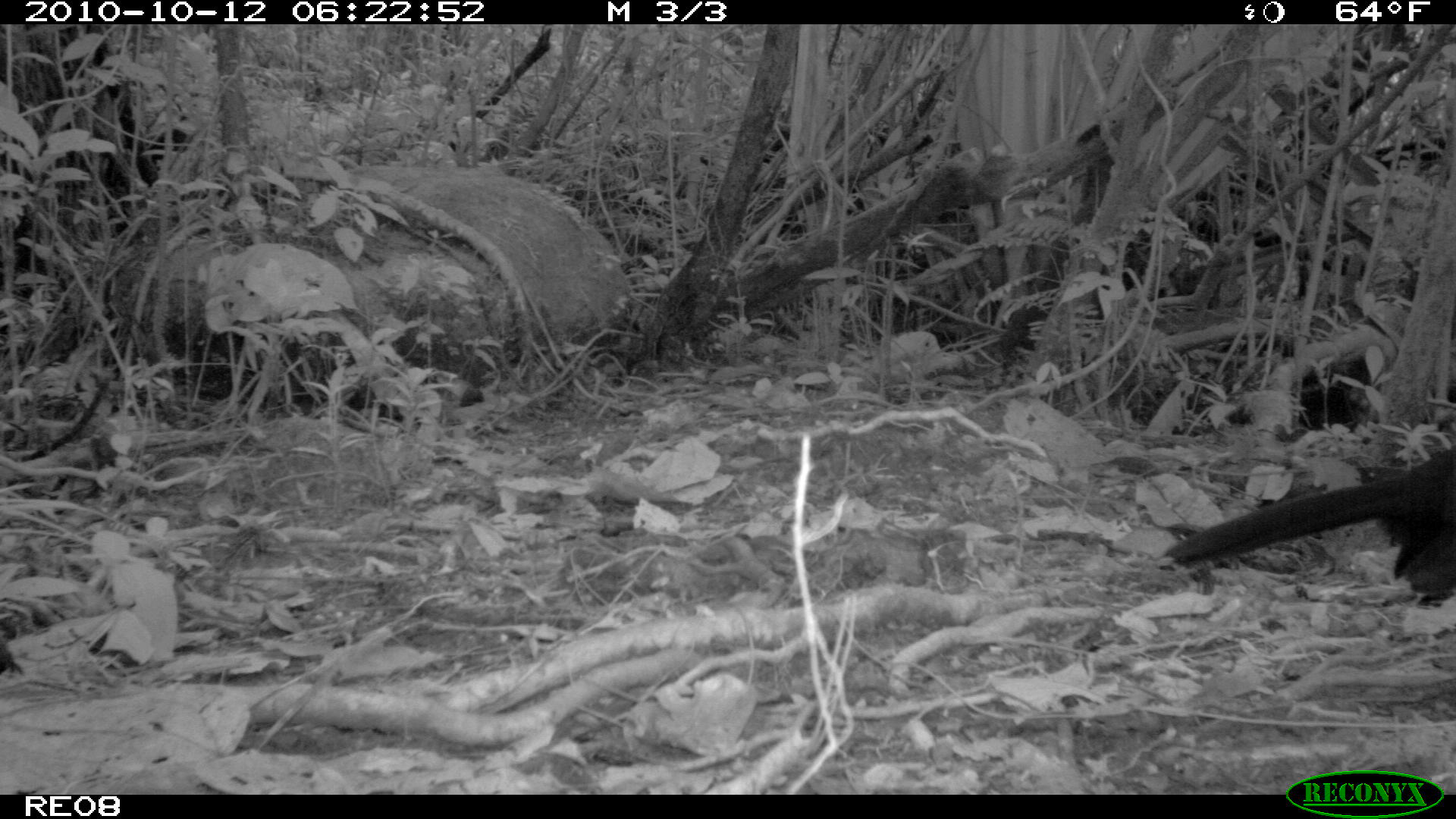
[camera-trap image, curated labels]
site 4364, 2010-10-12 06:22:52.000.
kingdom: Animalia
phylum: Chordata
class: Aves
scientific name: Aves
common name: bird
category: unknown bird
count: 1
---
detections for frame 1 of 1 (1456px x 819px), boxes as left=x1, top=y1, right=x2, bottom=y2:
unknown bird: left=1156, top=443, right=1456, bottom=607